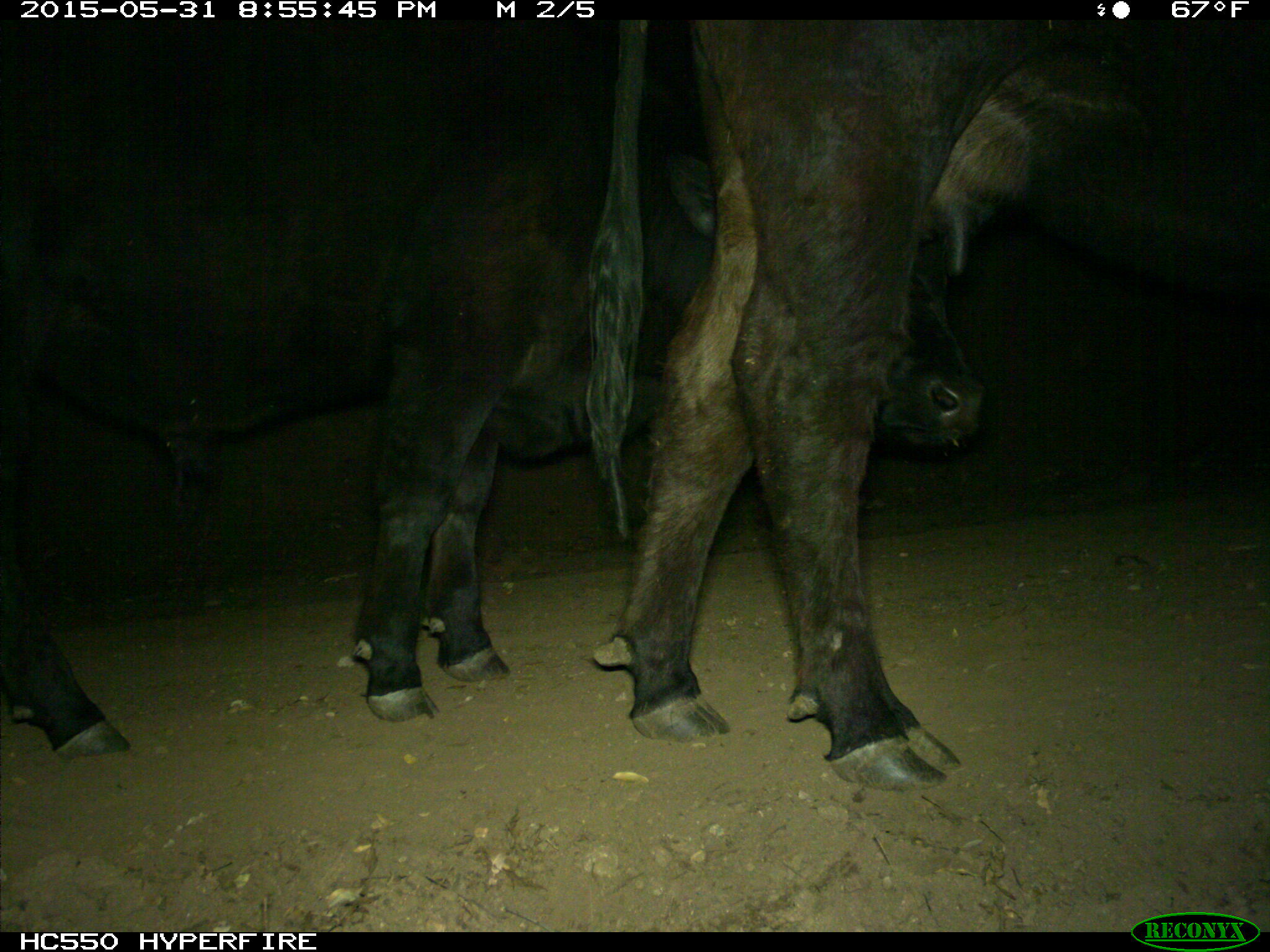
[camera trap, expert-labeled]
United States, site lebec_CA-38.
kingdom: Animalia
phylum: Chordata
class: Mammalia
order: Artiodactyla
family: Bovidae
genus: Bos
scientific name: Bos taurus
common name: domestic cow